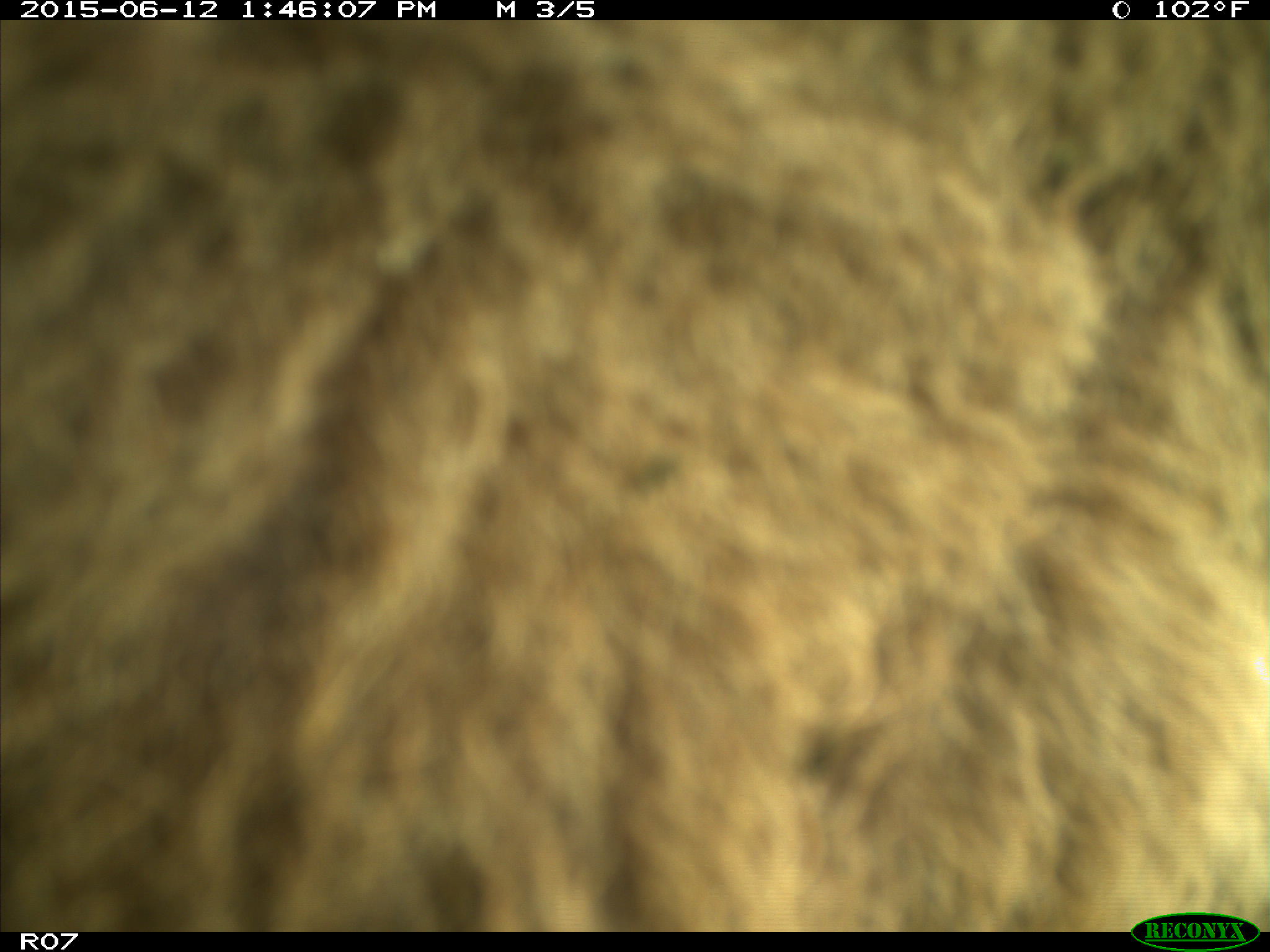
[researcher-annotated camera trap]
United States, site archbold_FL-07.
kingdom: Animalia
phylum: Chordata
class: Mammalia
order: Artiodactyla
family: Bovidae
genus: Bos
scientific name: Bos taurus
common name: domestic cow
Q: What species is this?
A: Bos taurus (domestic cow).